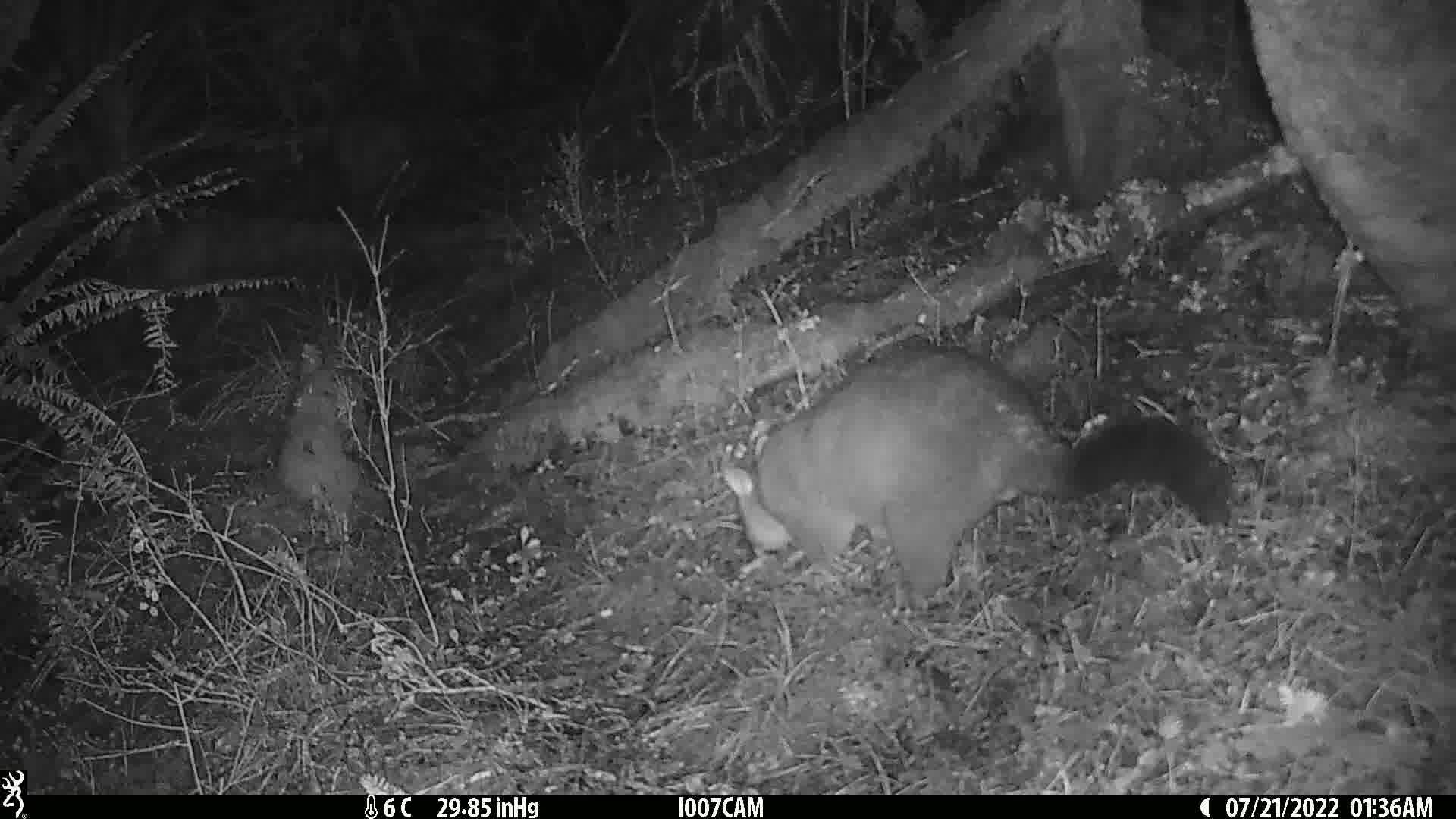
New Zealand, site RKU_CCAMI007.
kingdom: Animalia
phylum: Chordata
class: Mammalia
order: Diprotodontia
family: Phalangeridae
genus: Trichosurus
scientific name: Trichosurus vulpecula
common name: common brushtail possum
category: possum